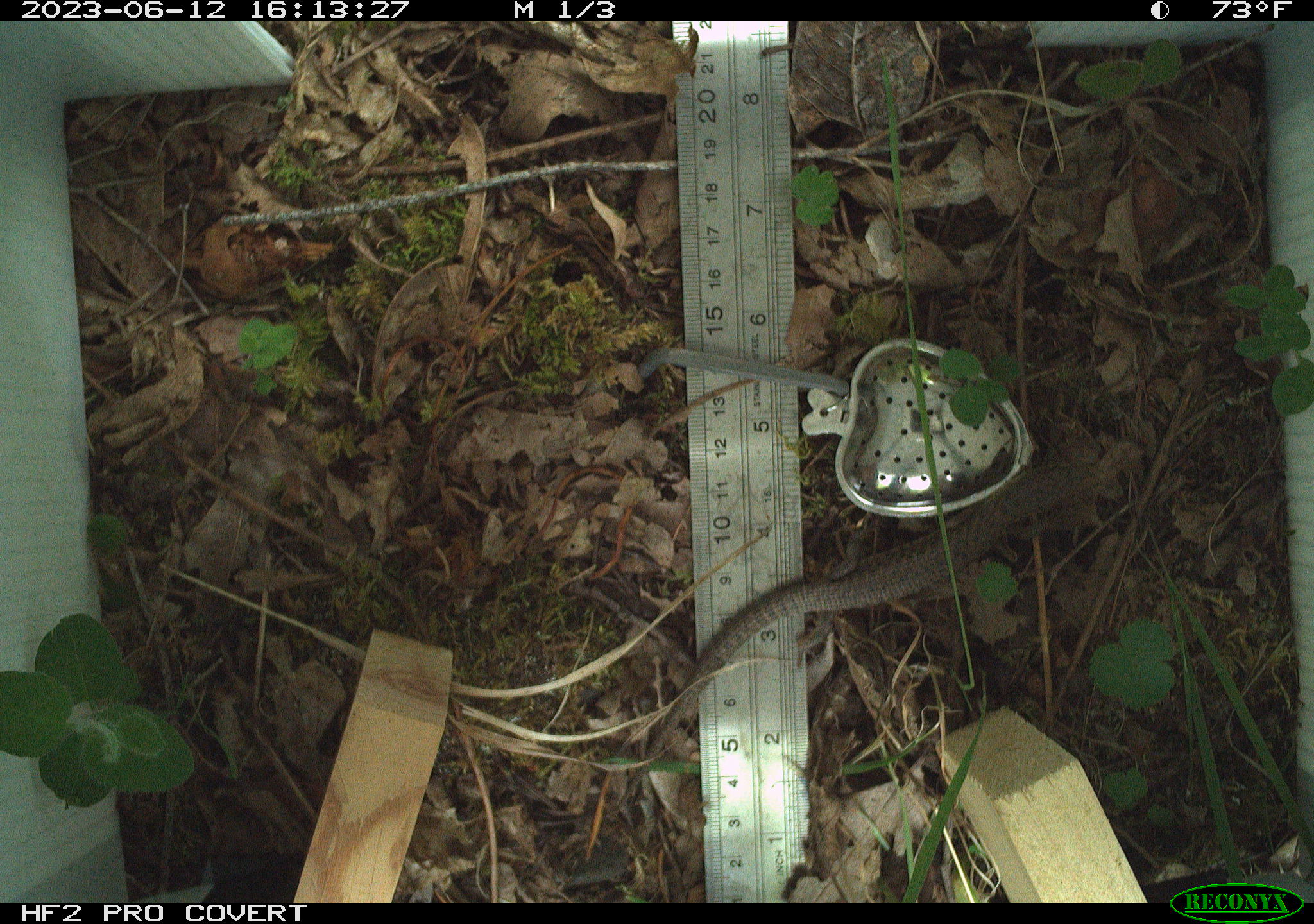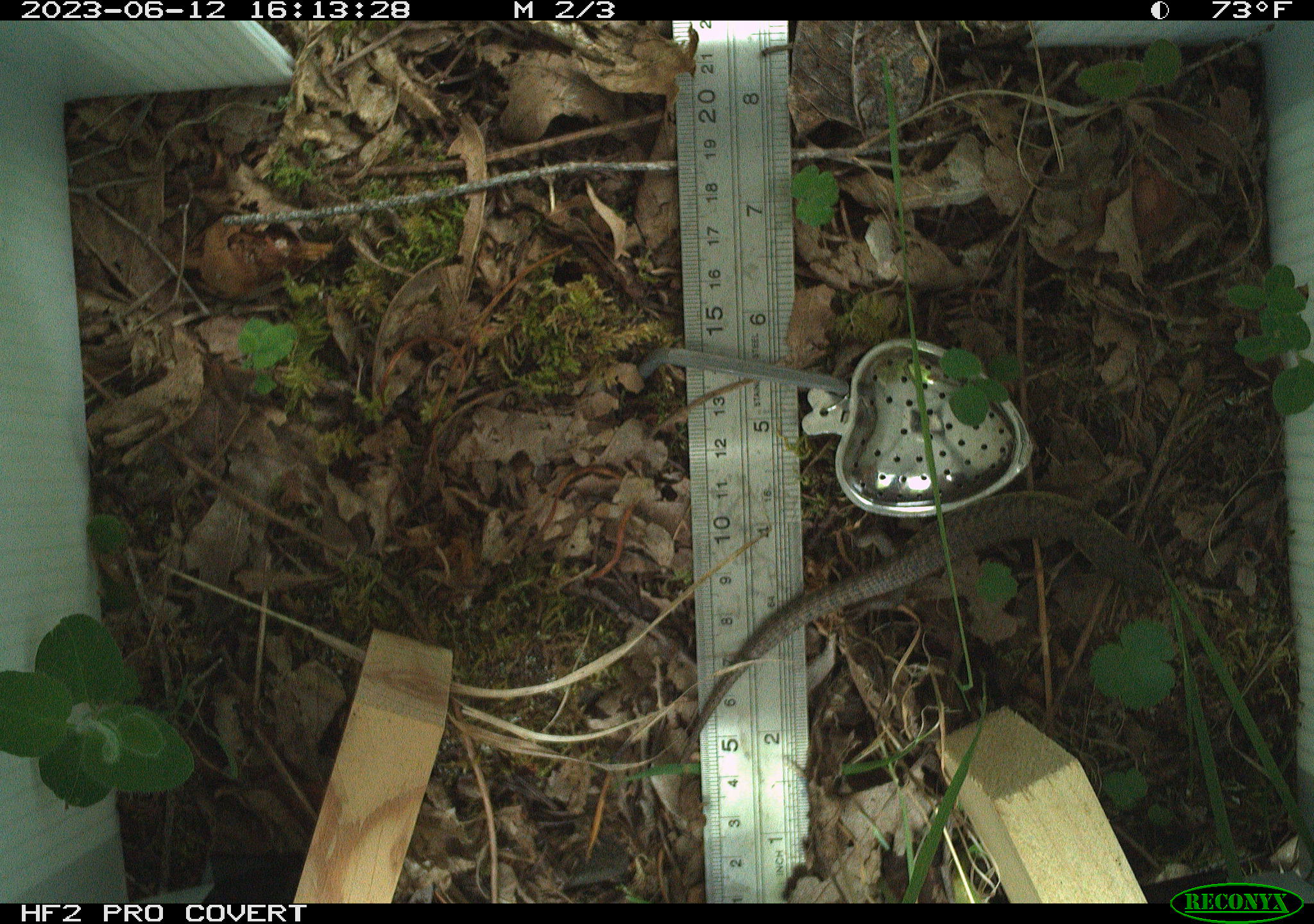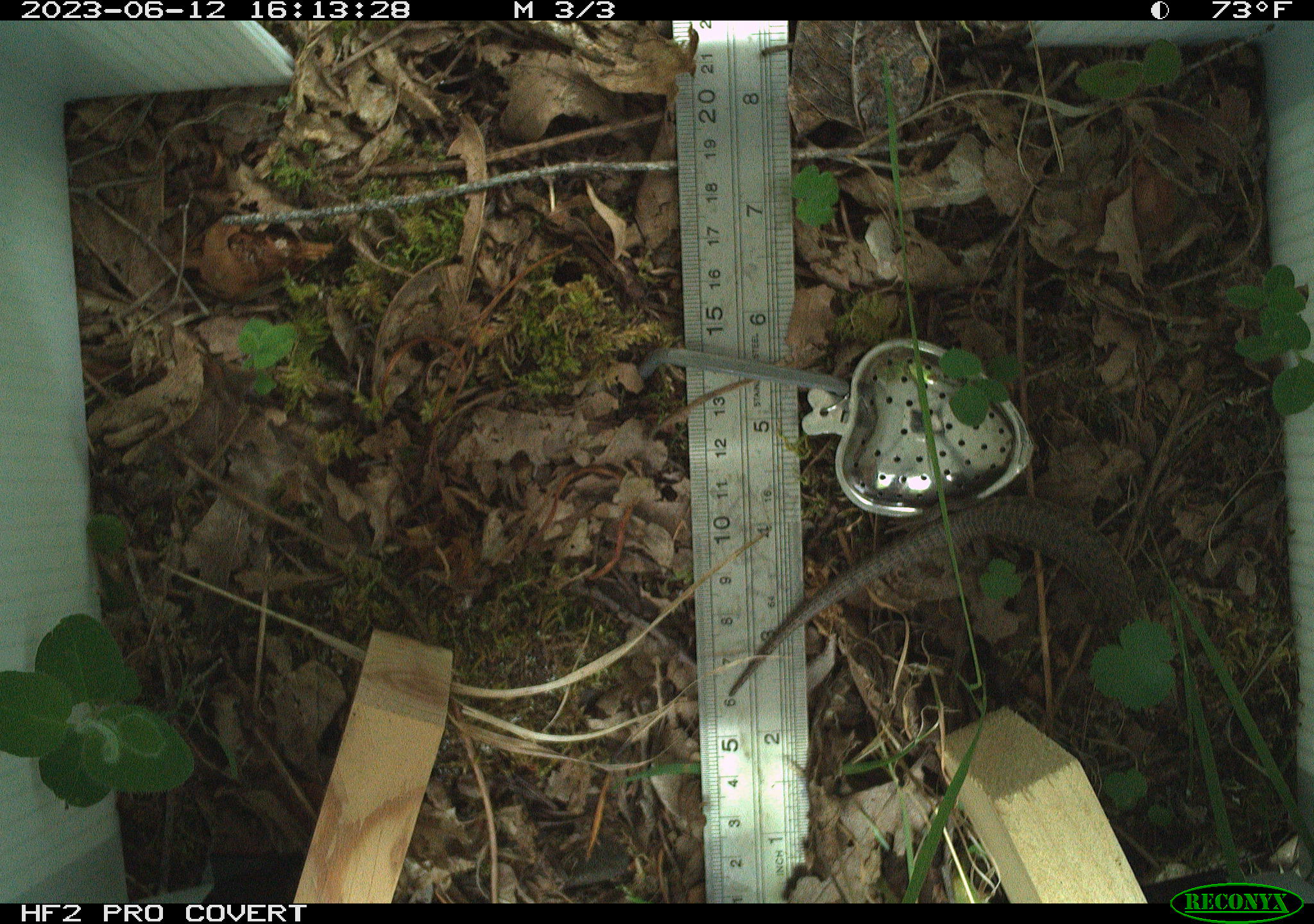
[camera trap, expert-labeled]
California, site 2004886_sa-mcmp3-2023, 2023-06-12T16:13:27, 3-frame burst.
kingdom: Animalia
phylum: Chordata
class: Reptilia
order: Squamata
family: Anguidae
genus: Elgaria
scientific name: Elgaria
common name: alligator lizards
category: elgaria species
Elgaria species (alligator lizards) (Elgaria).